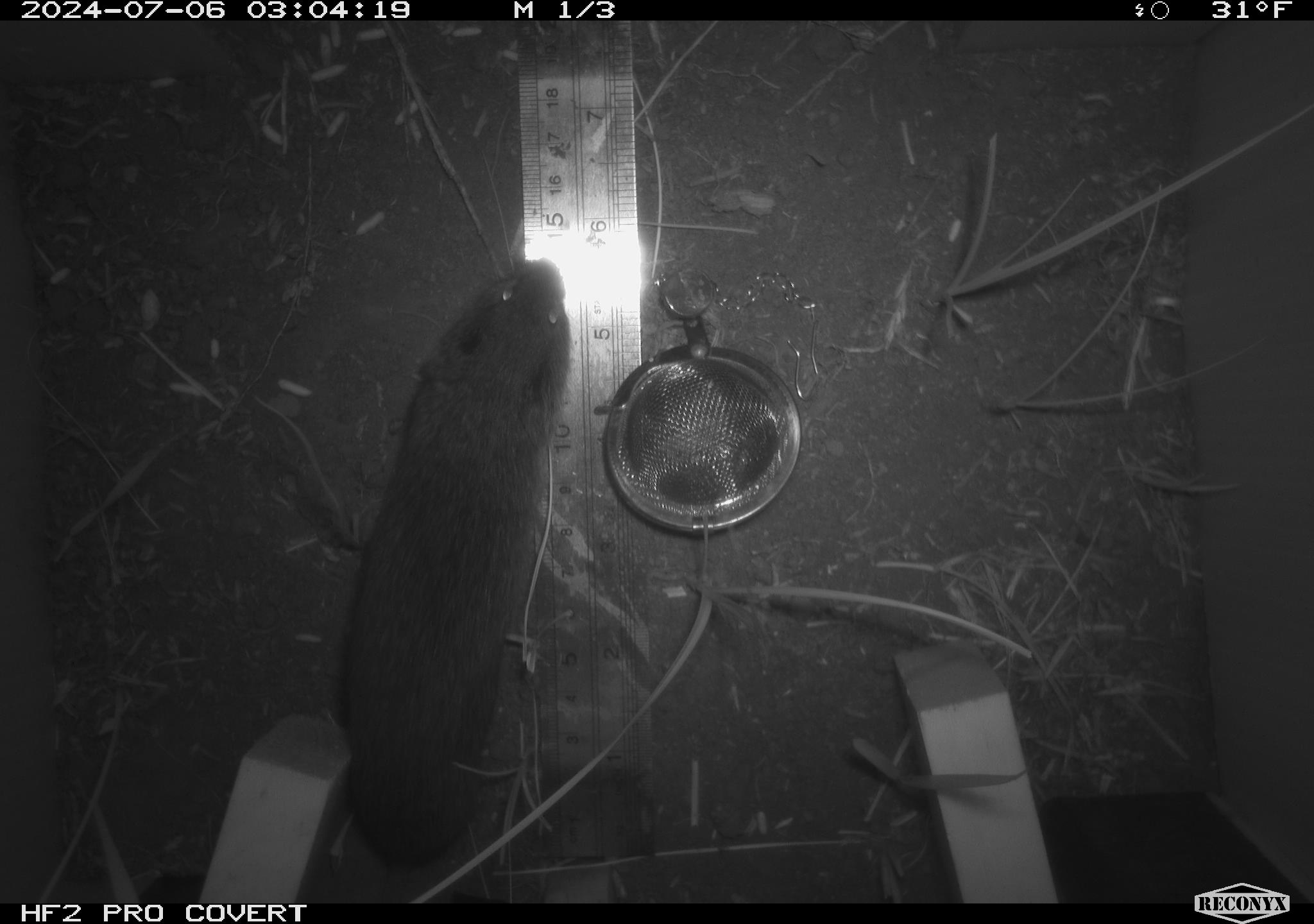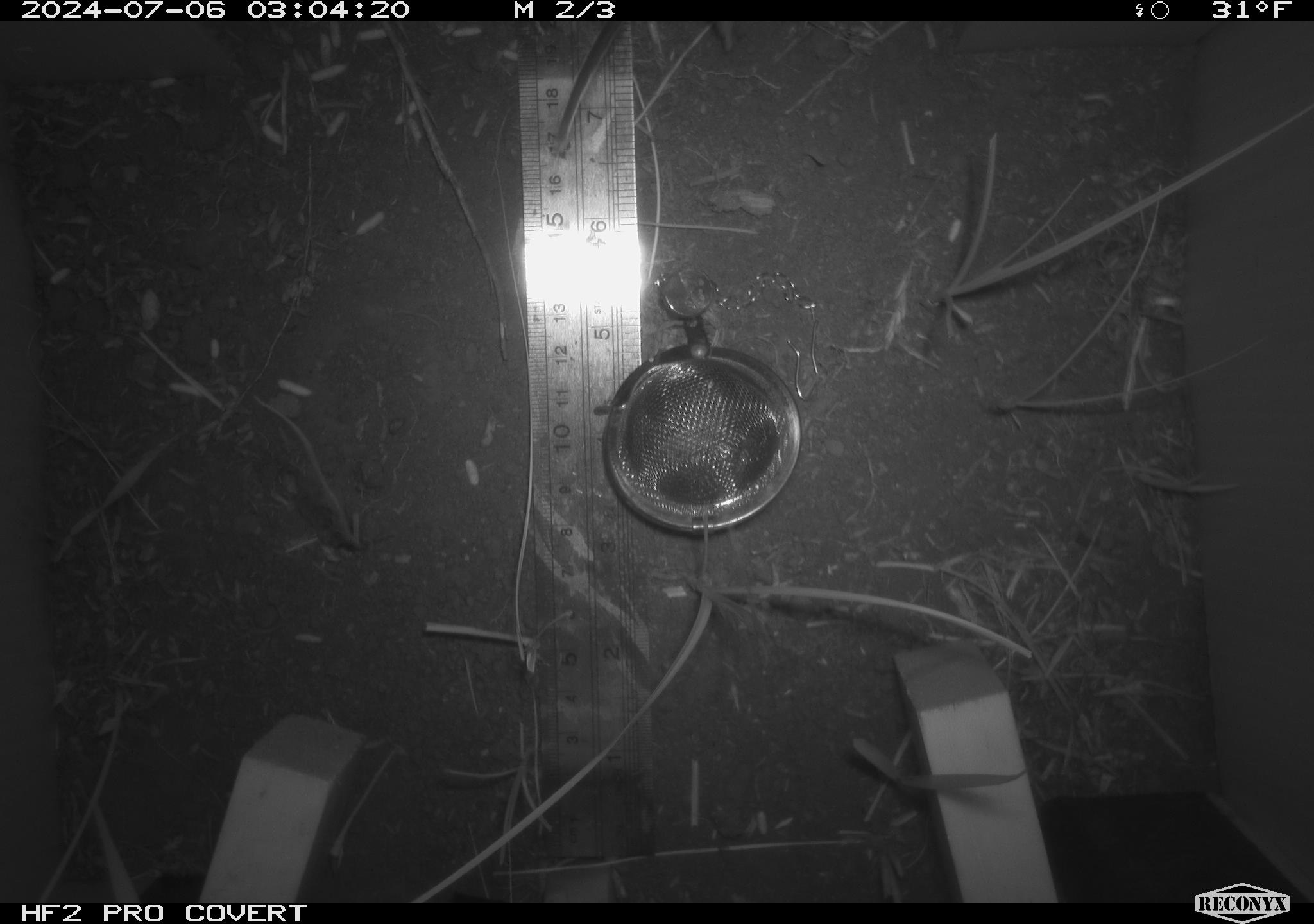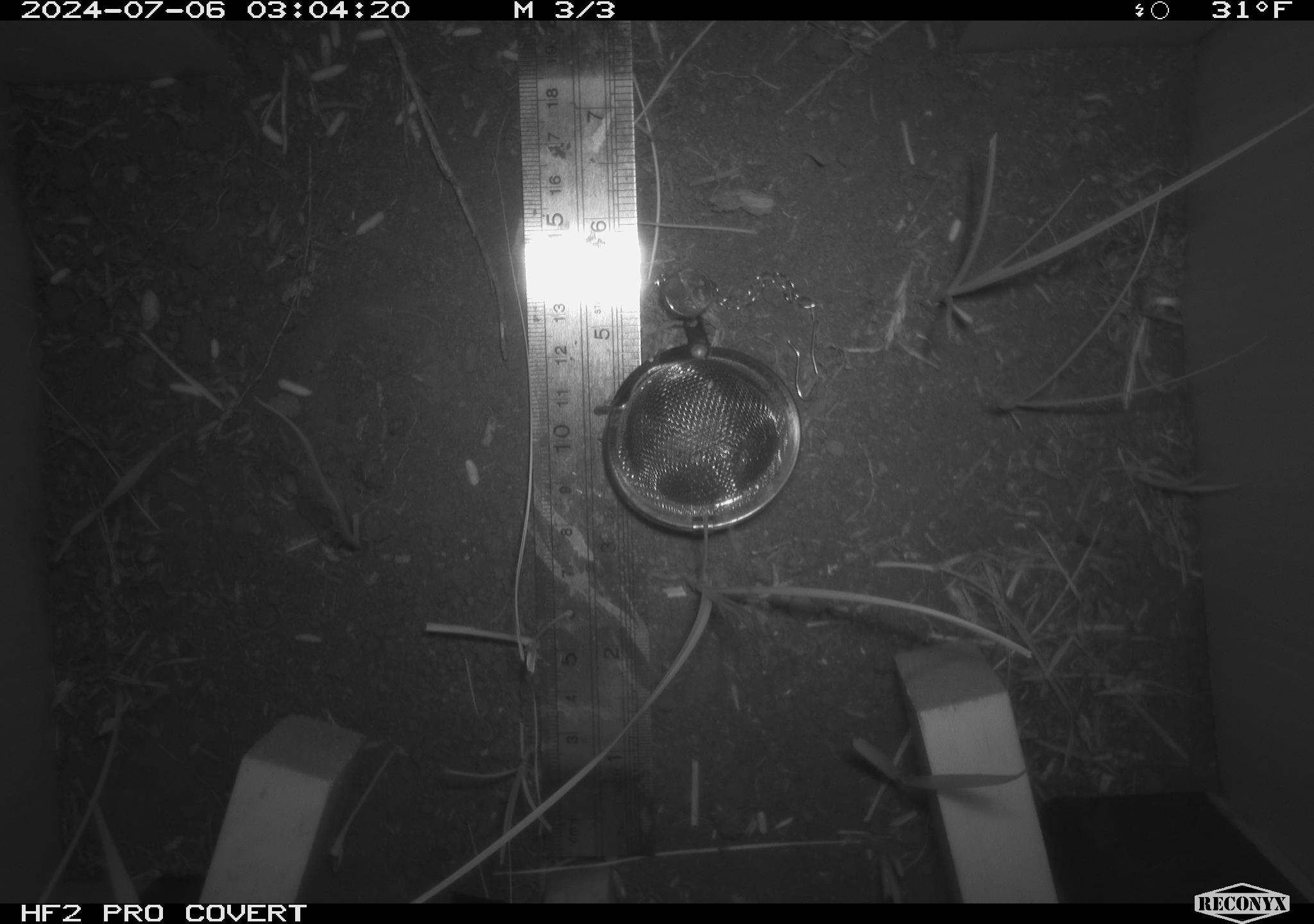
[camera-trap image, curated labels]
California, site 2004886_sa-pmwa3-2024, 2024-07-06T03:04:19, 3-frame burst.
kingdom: Animalia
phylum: Chordata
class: Mammalia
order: Rodentia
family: Cricetidae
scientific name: Arvicolinae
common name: voles, lemmings, and muskrats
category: arvicolinae subfamily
Arvicolinae subfamily (voles, lemmings, and muskrats) (Arvicolinae).